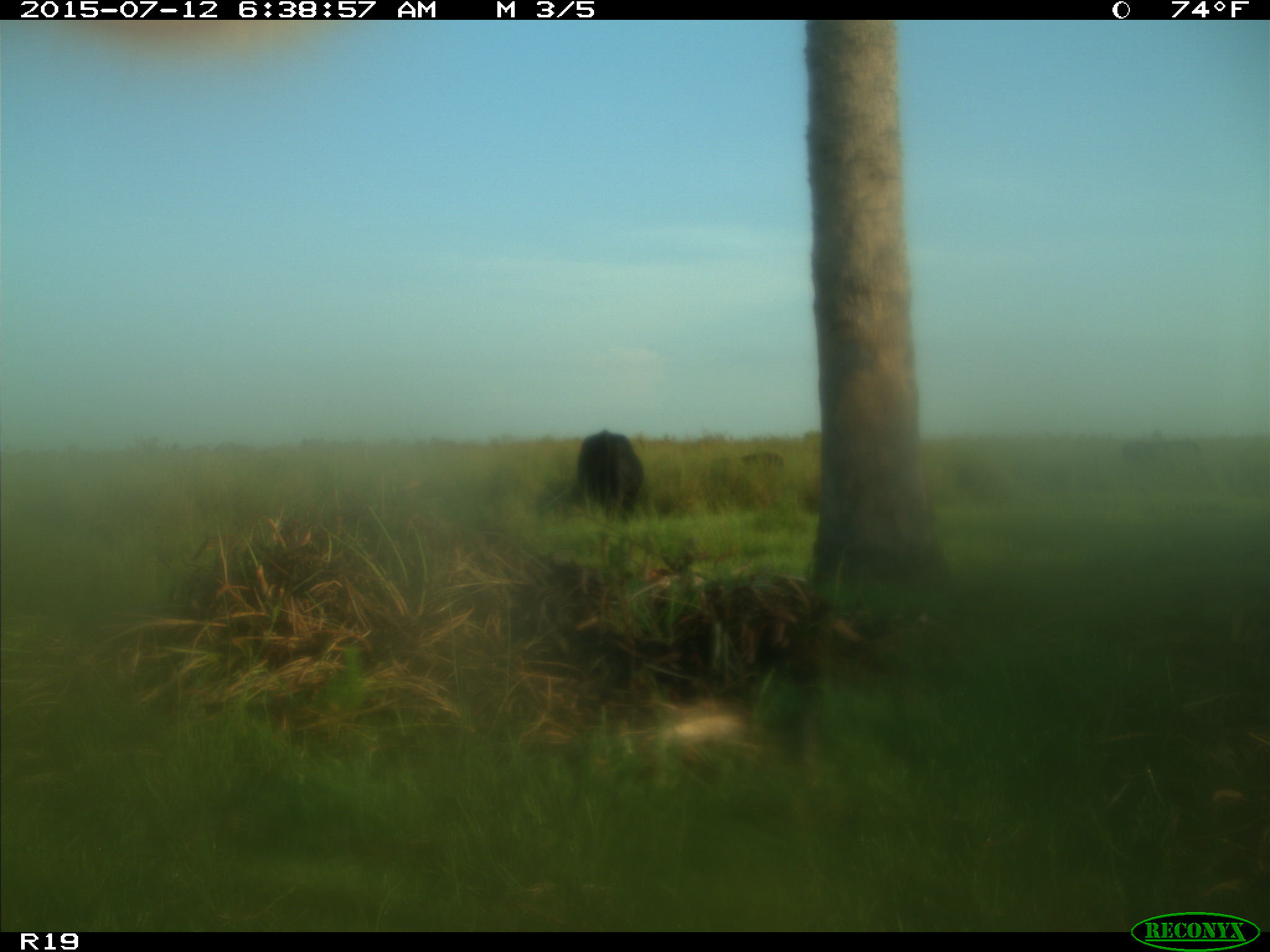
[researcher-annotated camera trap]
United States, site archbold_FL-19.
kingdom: Animalia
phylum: Chordata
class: Mammalia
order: Artiodactyla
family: Bovidae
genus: Bos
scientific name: Bos taurus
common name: domestic cow